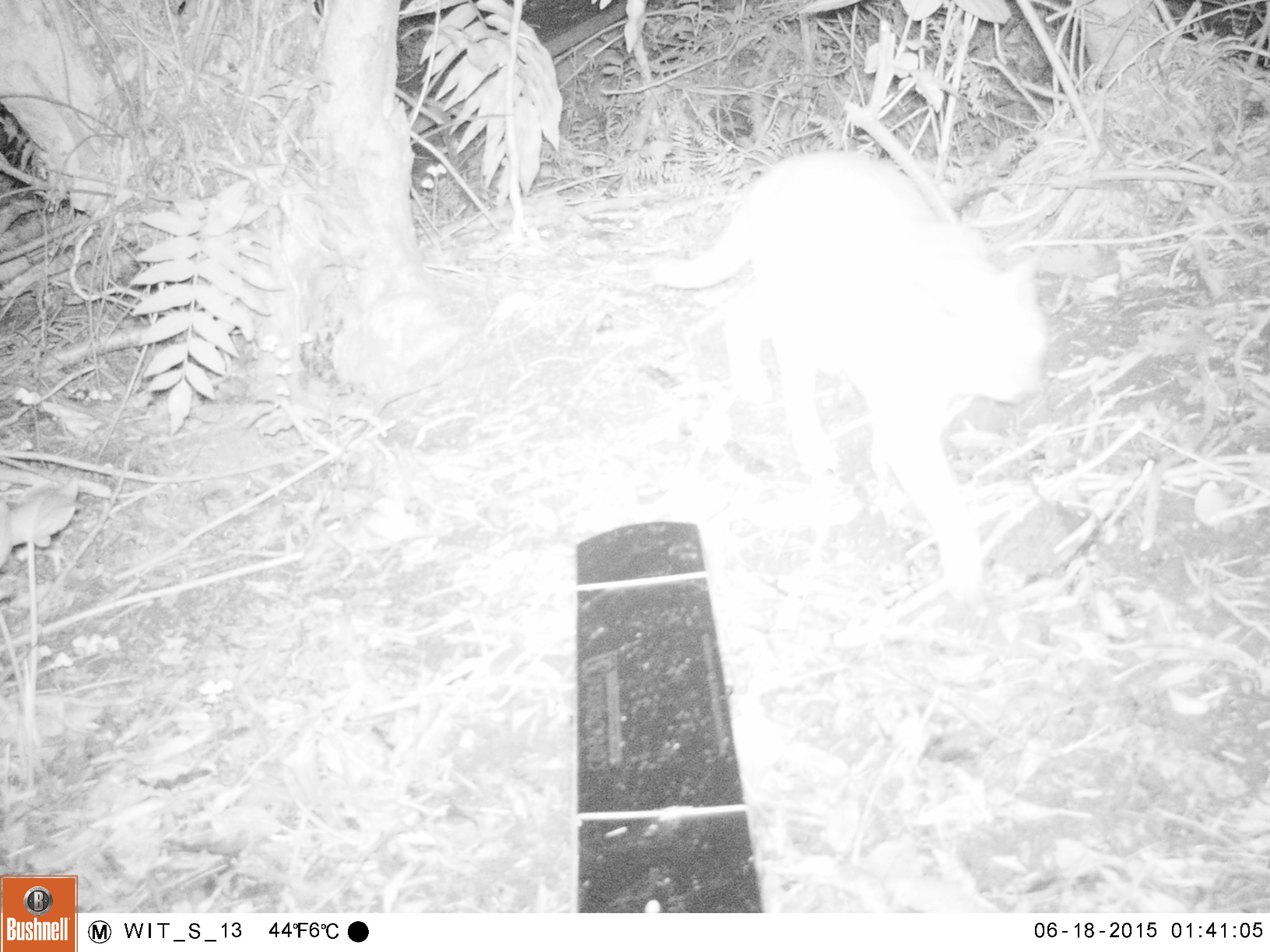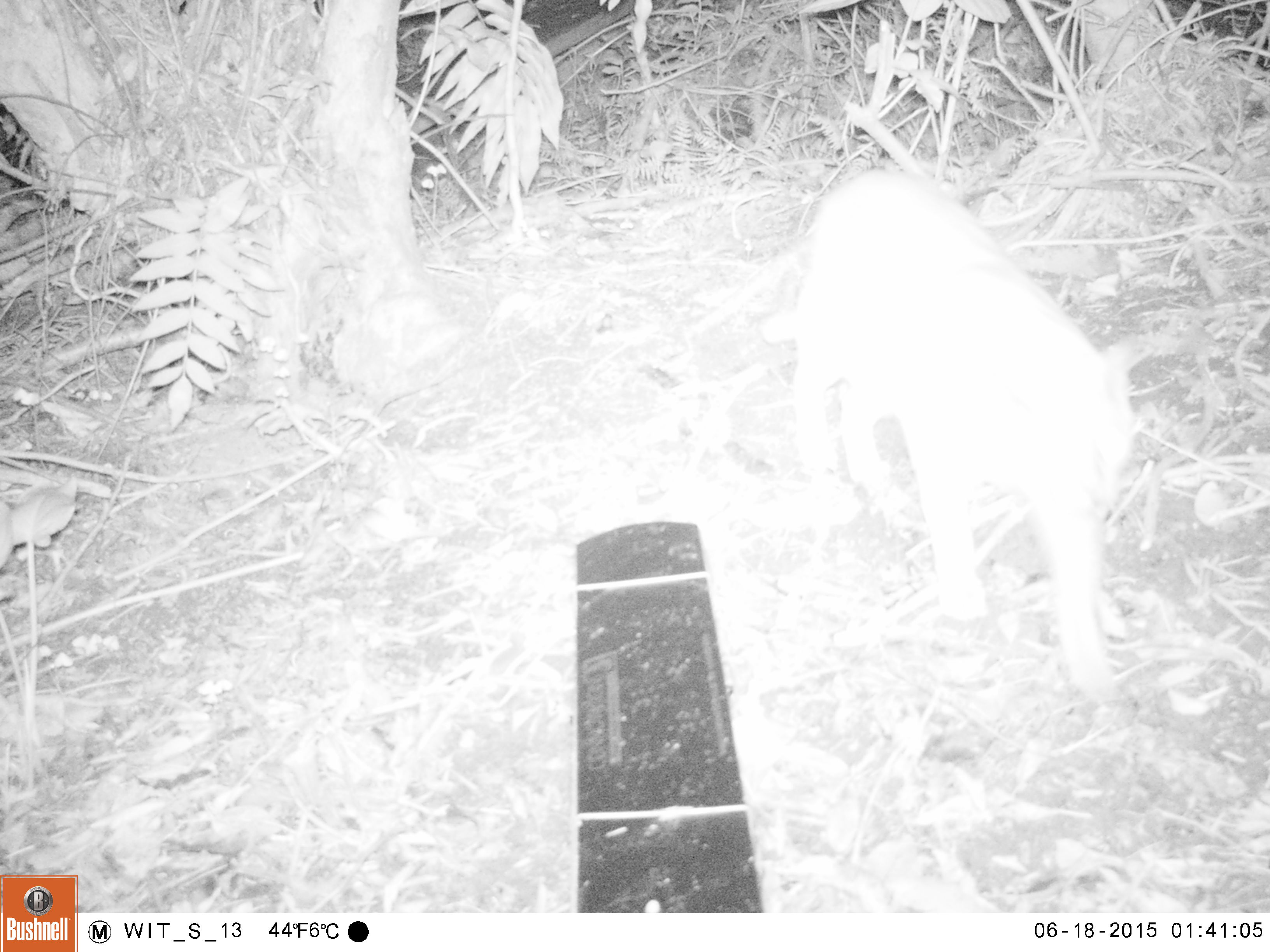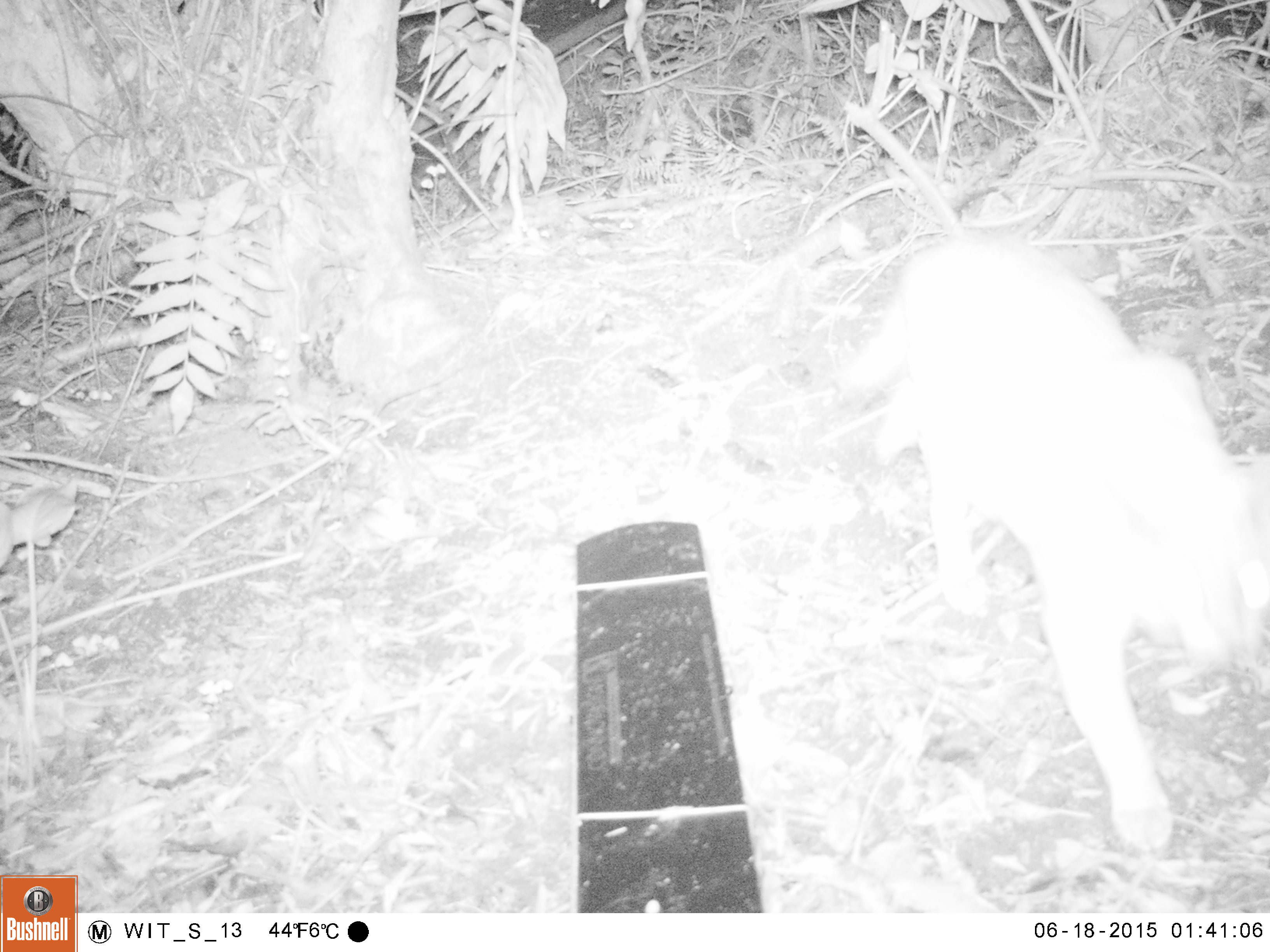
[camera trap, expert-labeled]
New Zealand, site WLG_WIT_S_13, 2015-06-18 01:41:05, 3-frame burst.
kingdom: Animalia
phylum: Chordata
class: Mammalia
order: Carnivora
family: Felidae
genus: Felis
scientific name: Felis catus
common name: domestic cat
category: cat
Cat (domestic cat) (Felis catus).